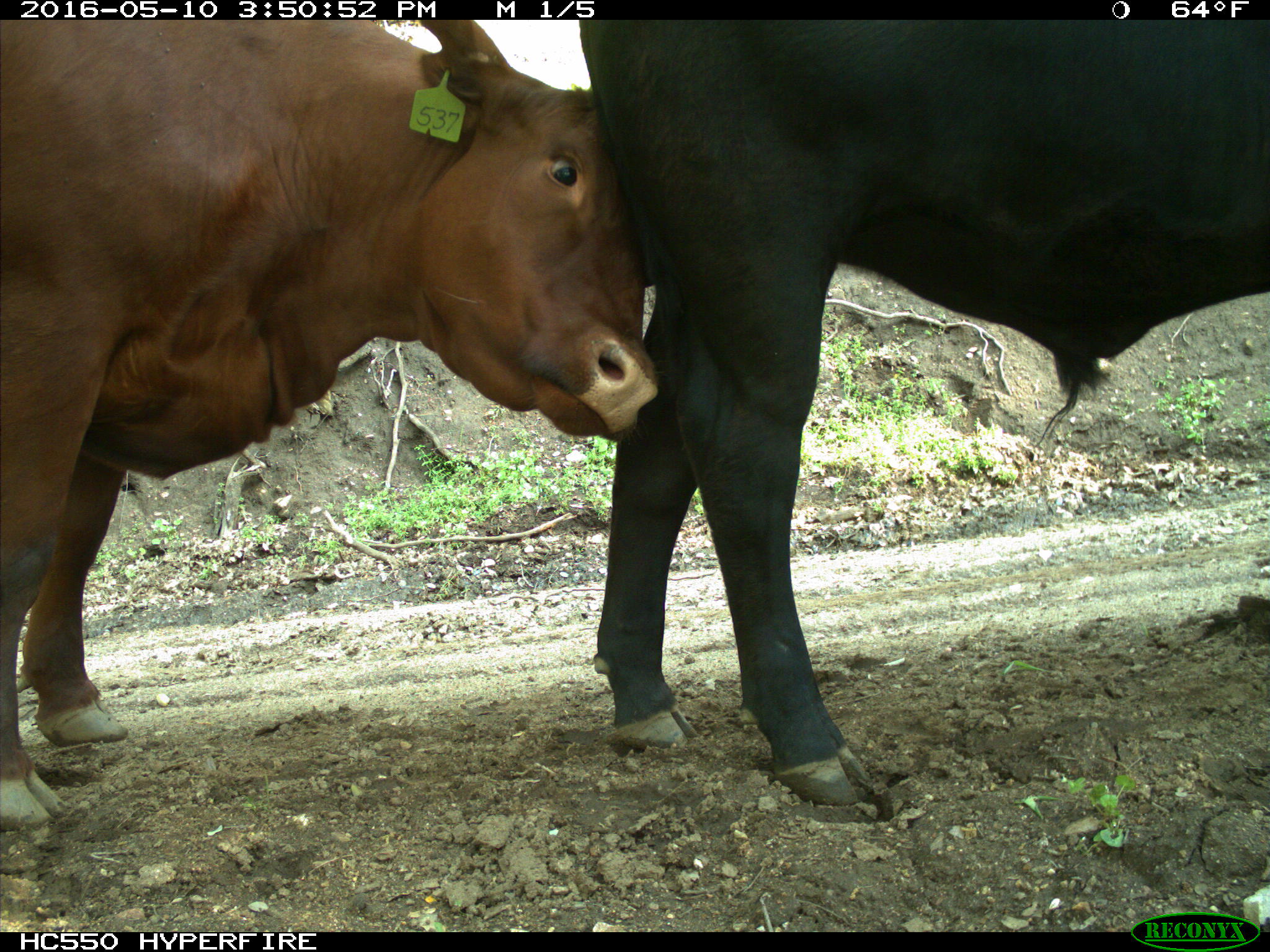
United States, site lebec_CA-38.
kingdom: Animalia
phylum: Chordata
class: Mammalia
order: Artiodactyla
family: Bovidae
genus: Bos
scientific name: Bos taurus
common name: domestic cow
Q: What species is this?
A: Bos taurus (domestic cow).